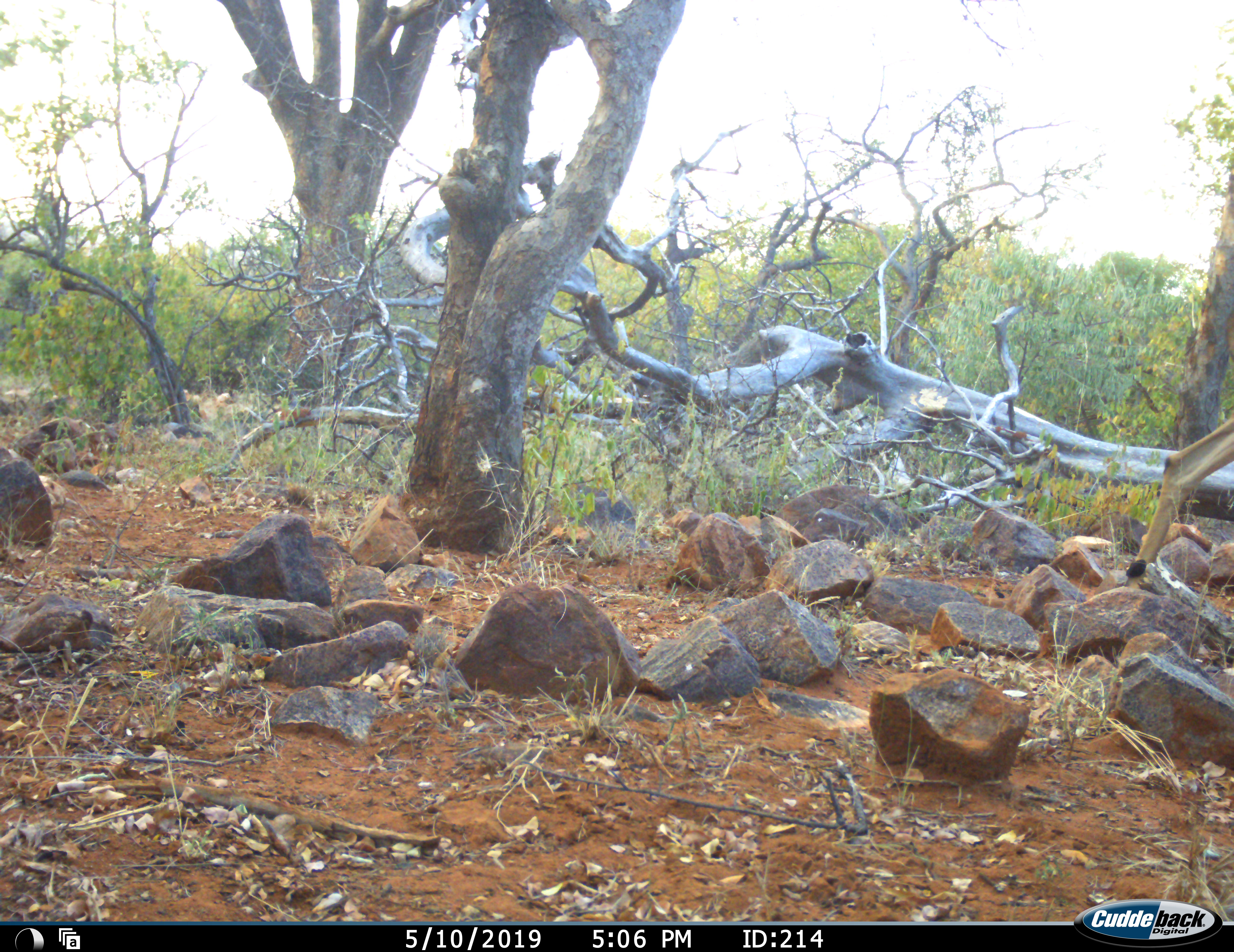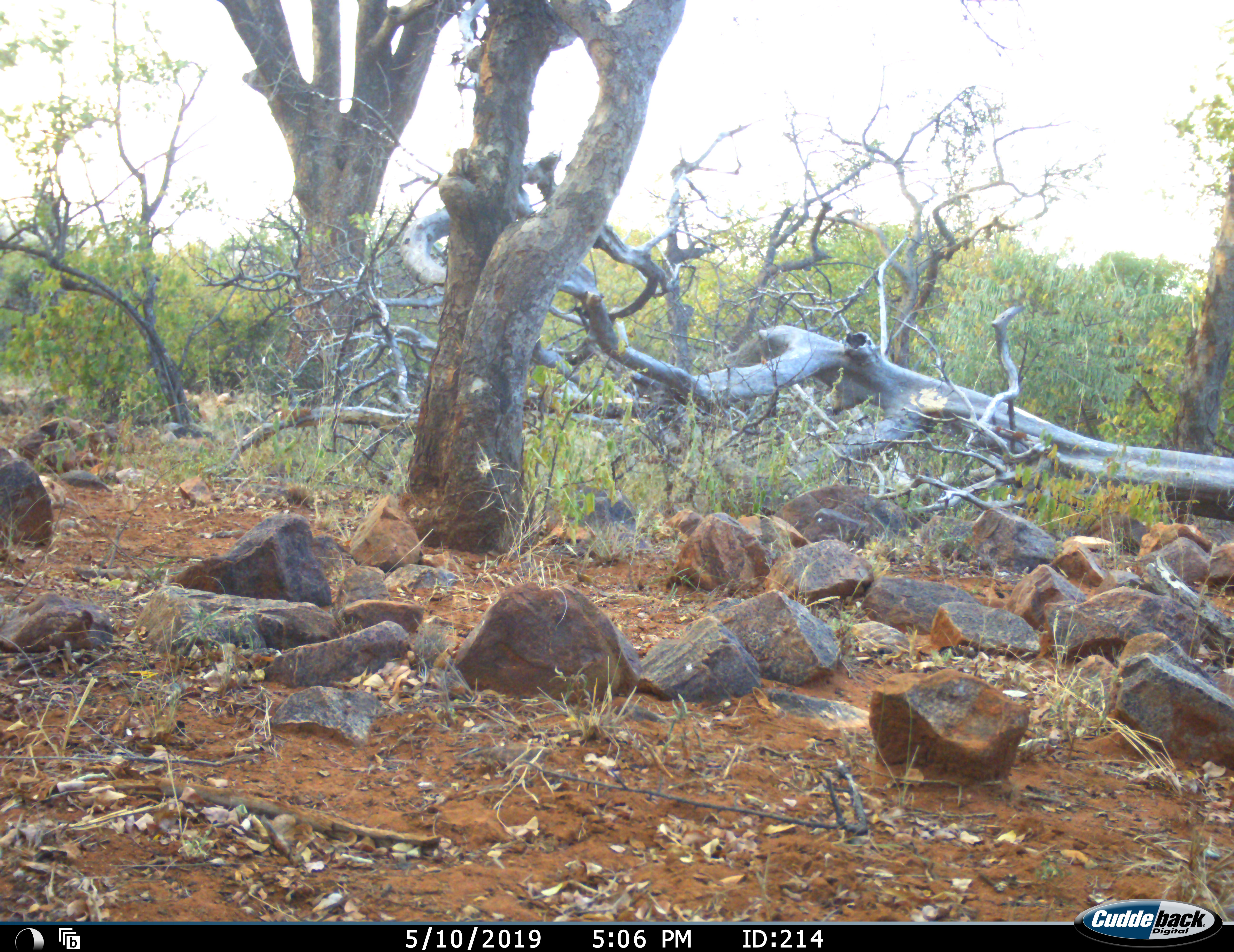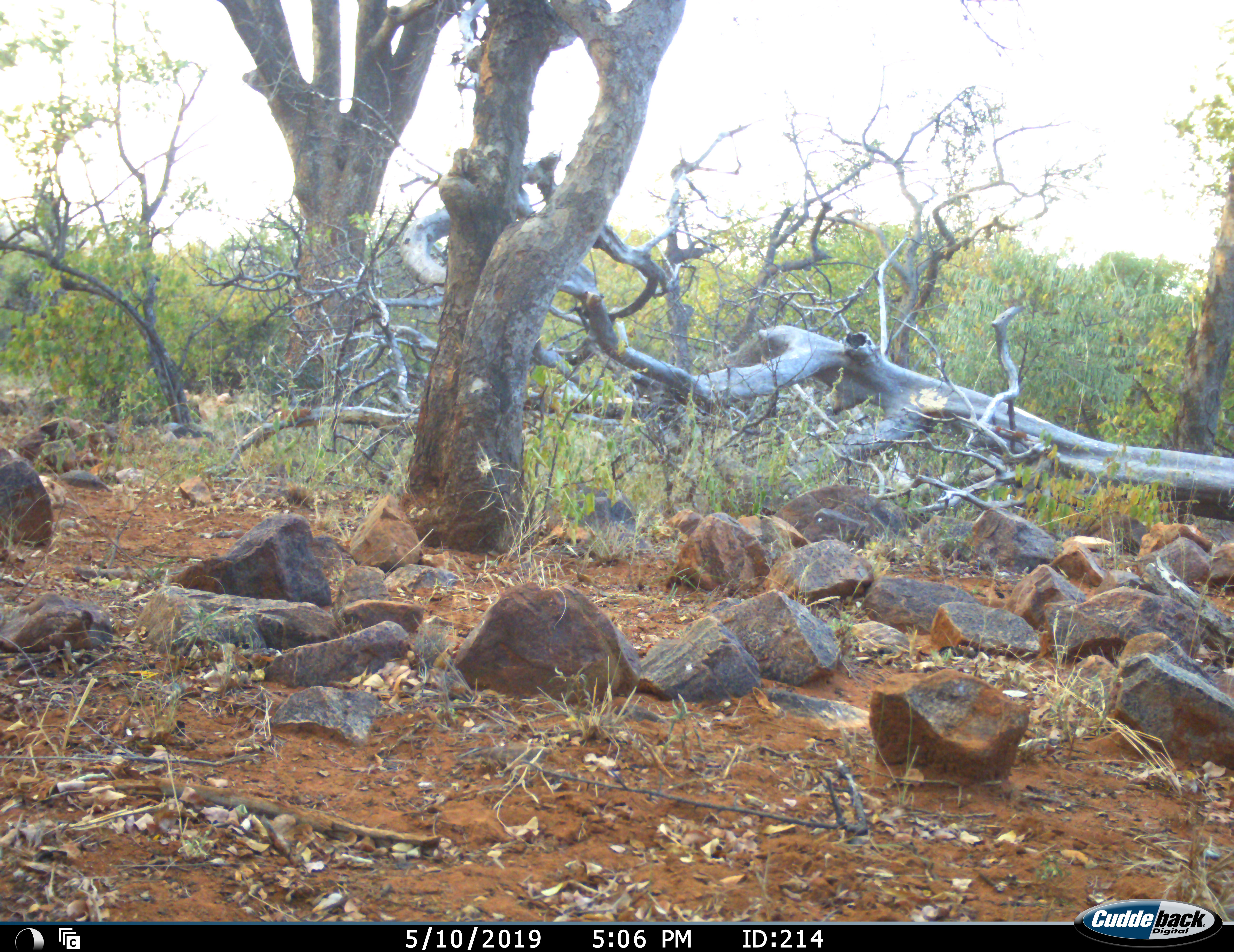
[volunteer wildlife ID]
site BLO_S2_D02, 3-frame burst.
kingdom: Animalia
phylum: Chordata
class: Mammalia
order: Artiodactyla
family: Bovidae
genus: Aepyceros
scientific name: Aepyceros melampus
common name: impala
Impala (Aepyceros melampus), count 1. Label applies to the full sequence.